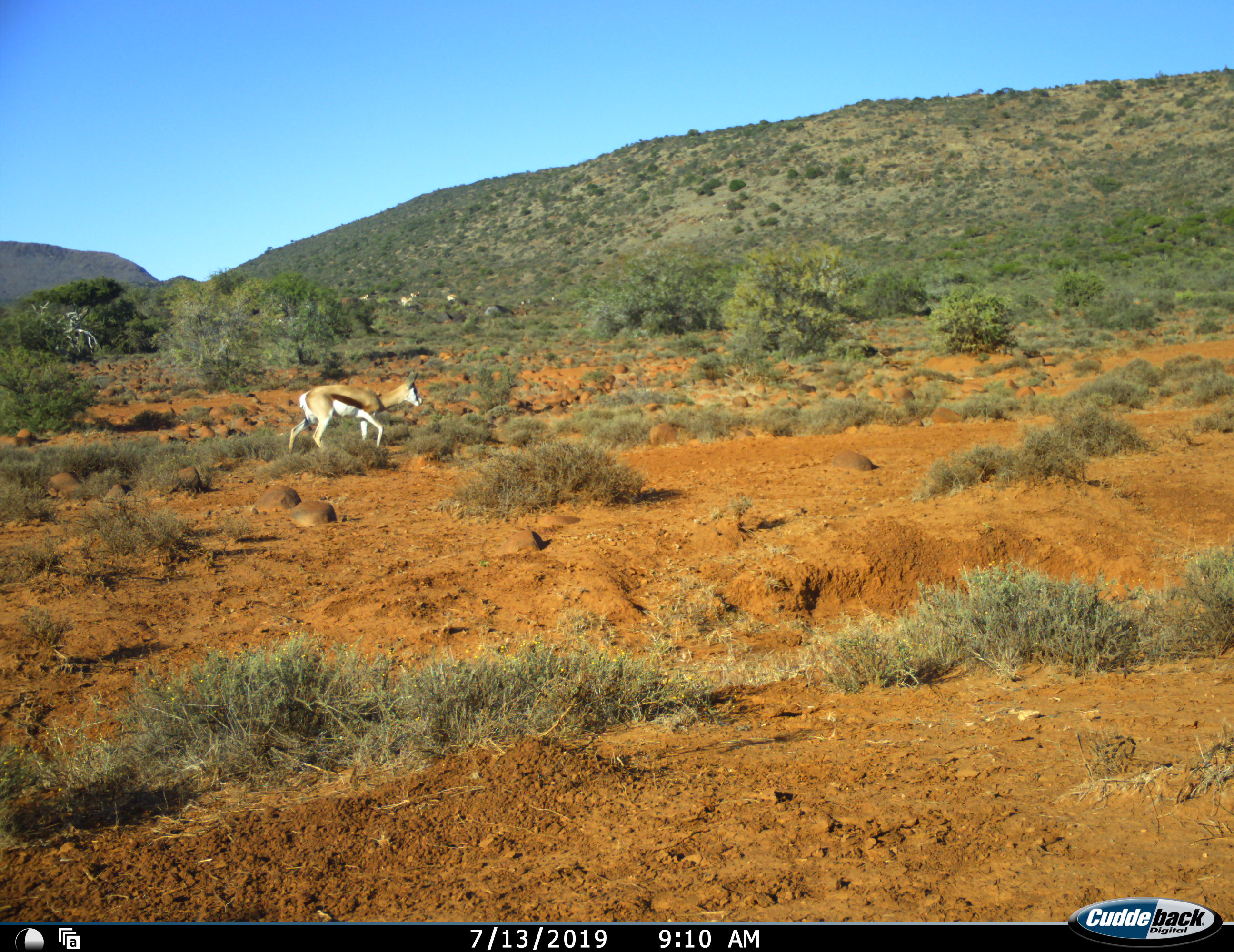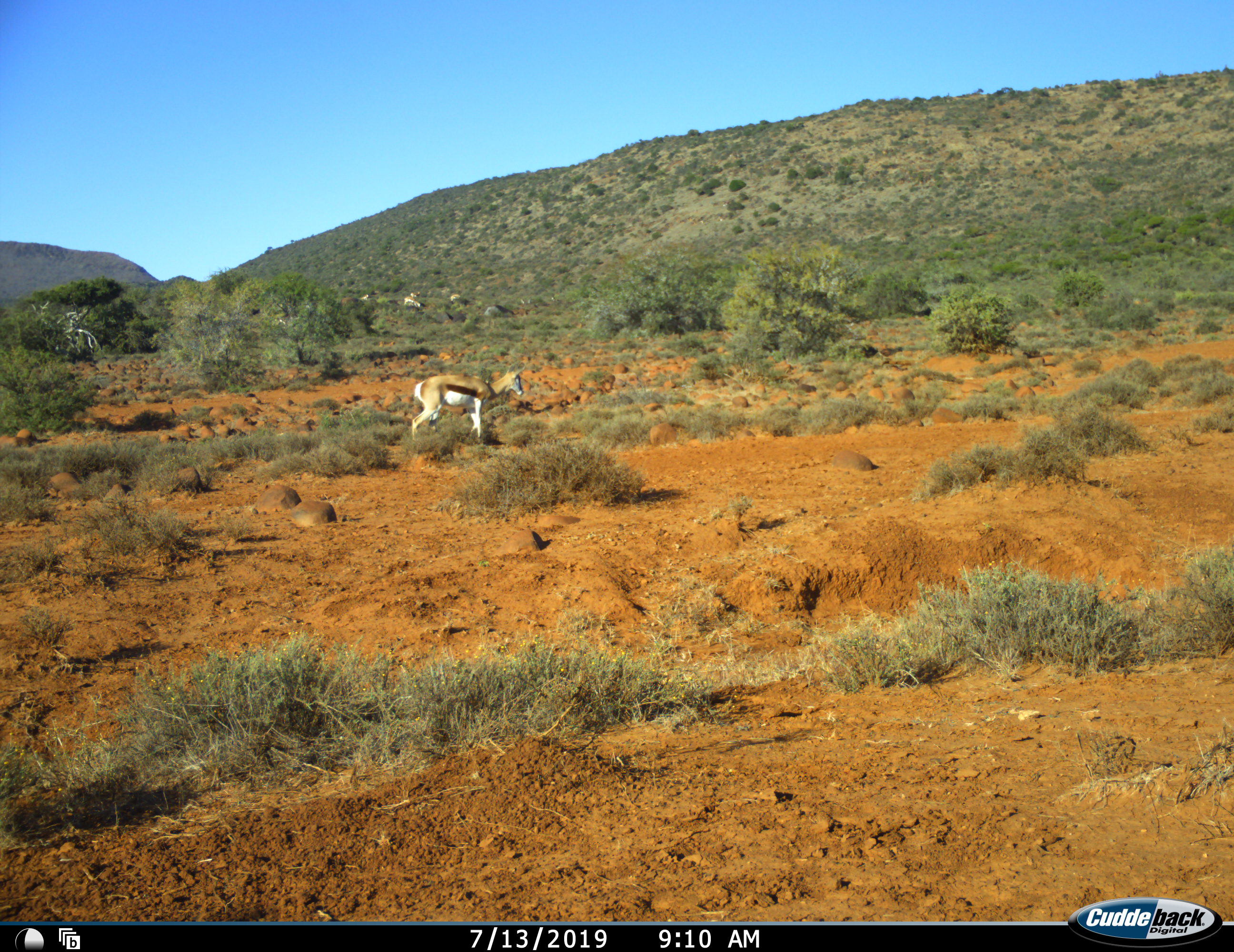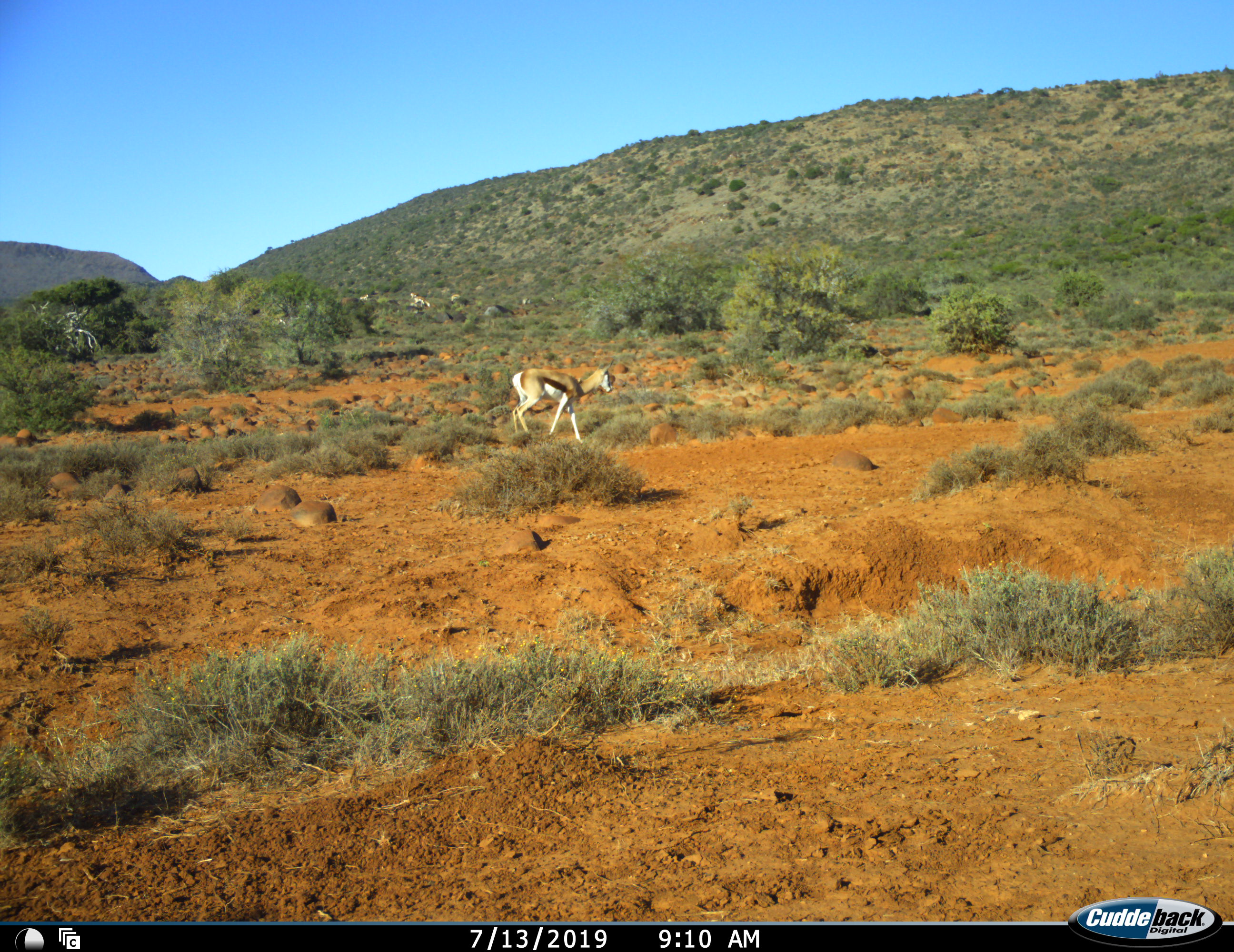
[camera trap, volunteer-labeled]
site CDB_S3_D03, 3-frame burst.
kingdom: Animalia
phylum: Chordata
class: Mammalia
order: Artiodactyla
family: Bovidae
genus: Antidorcas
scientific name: Antidorcas marsupialis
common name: springbok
Springbok (Antidorcas marsupialis), count 2. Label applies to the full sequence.